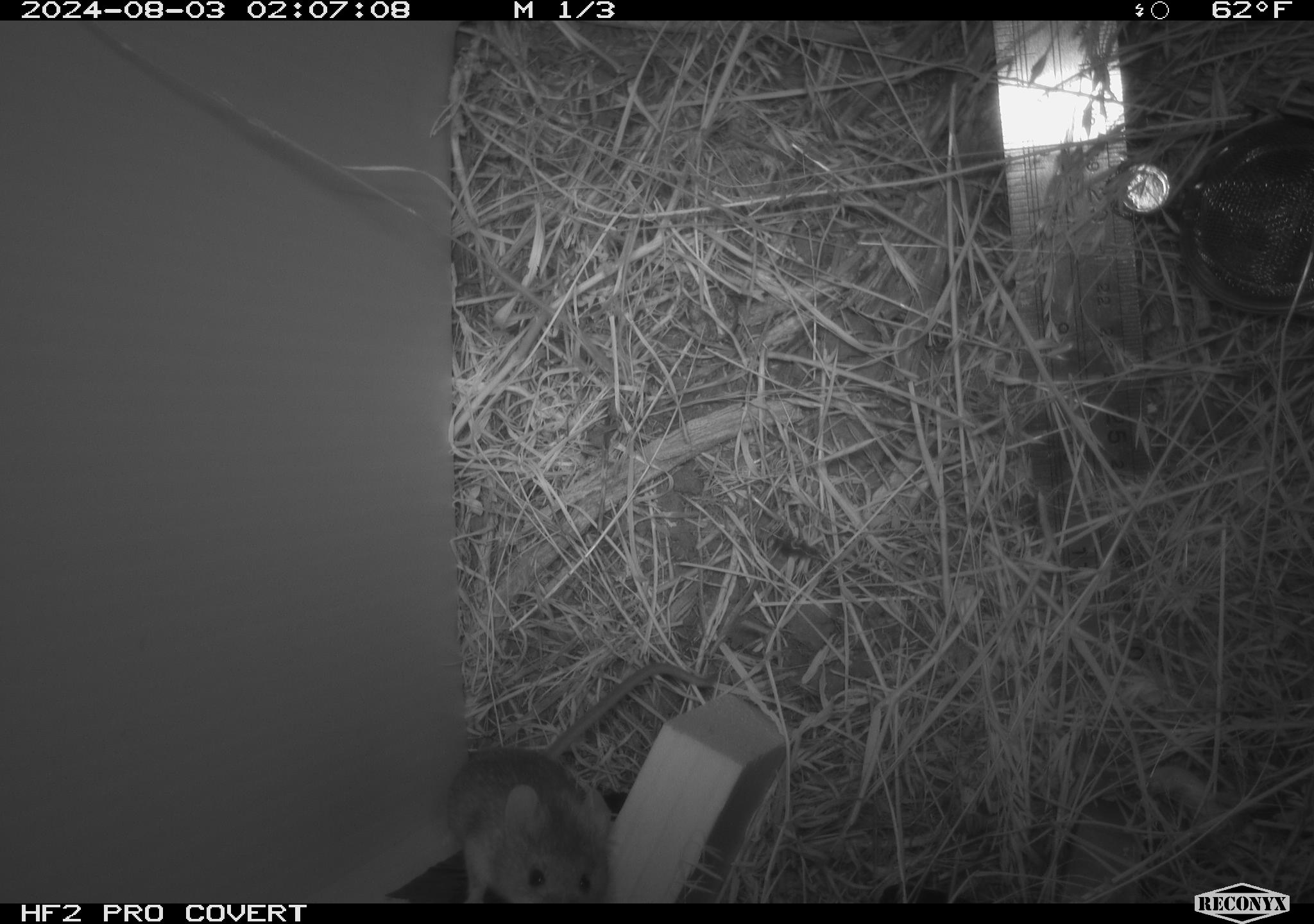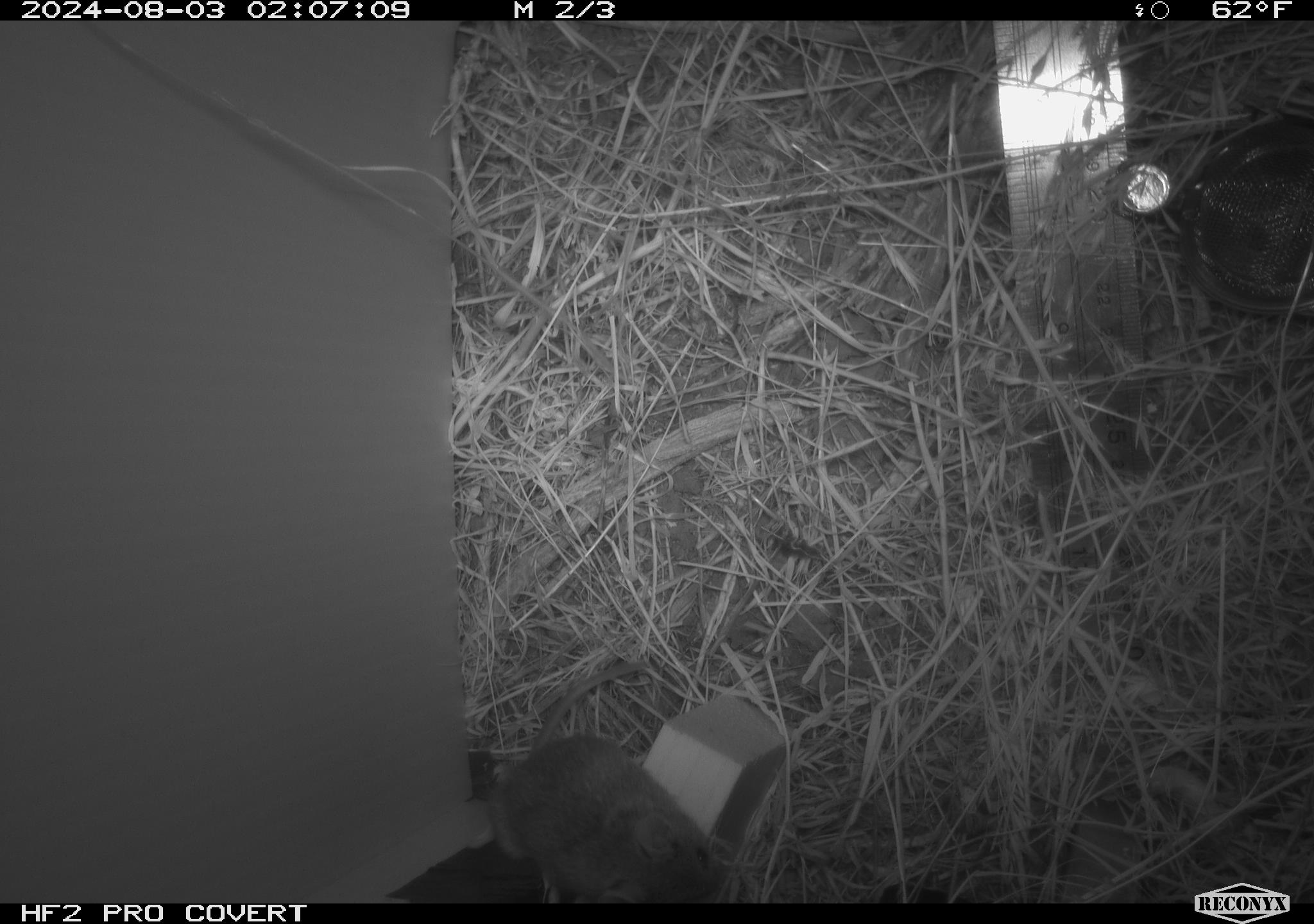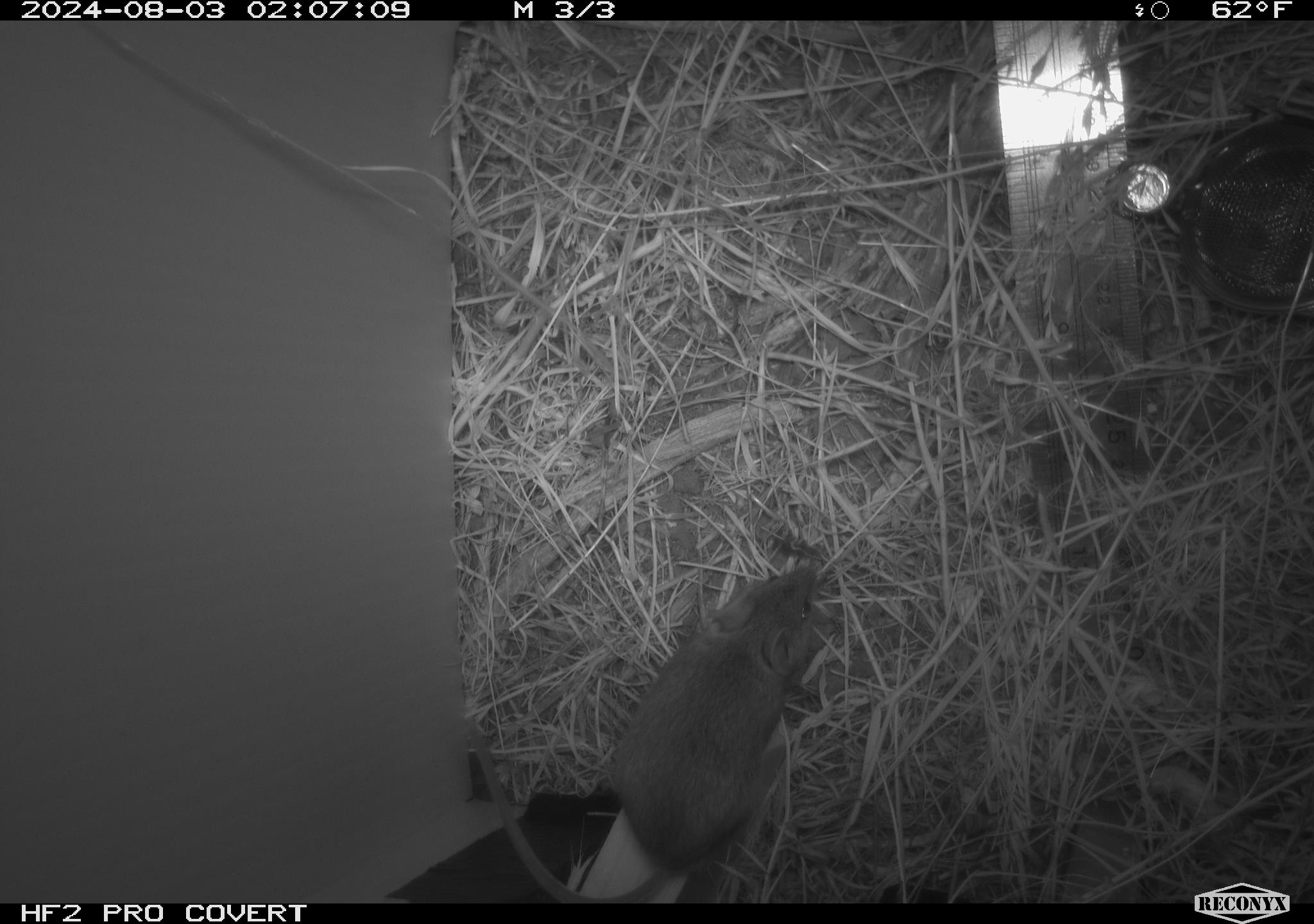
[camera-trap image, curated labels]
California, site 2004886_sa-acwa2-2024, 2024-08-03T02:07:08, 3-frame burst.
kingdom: Animalia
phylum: Chordata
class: Mammalia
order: Rodentia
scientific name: Rodentia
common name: mouse species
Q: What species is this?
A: Mouse species (Rodentia).